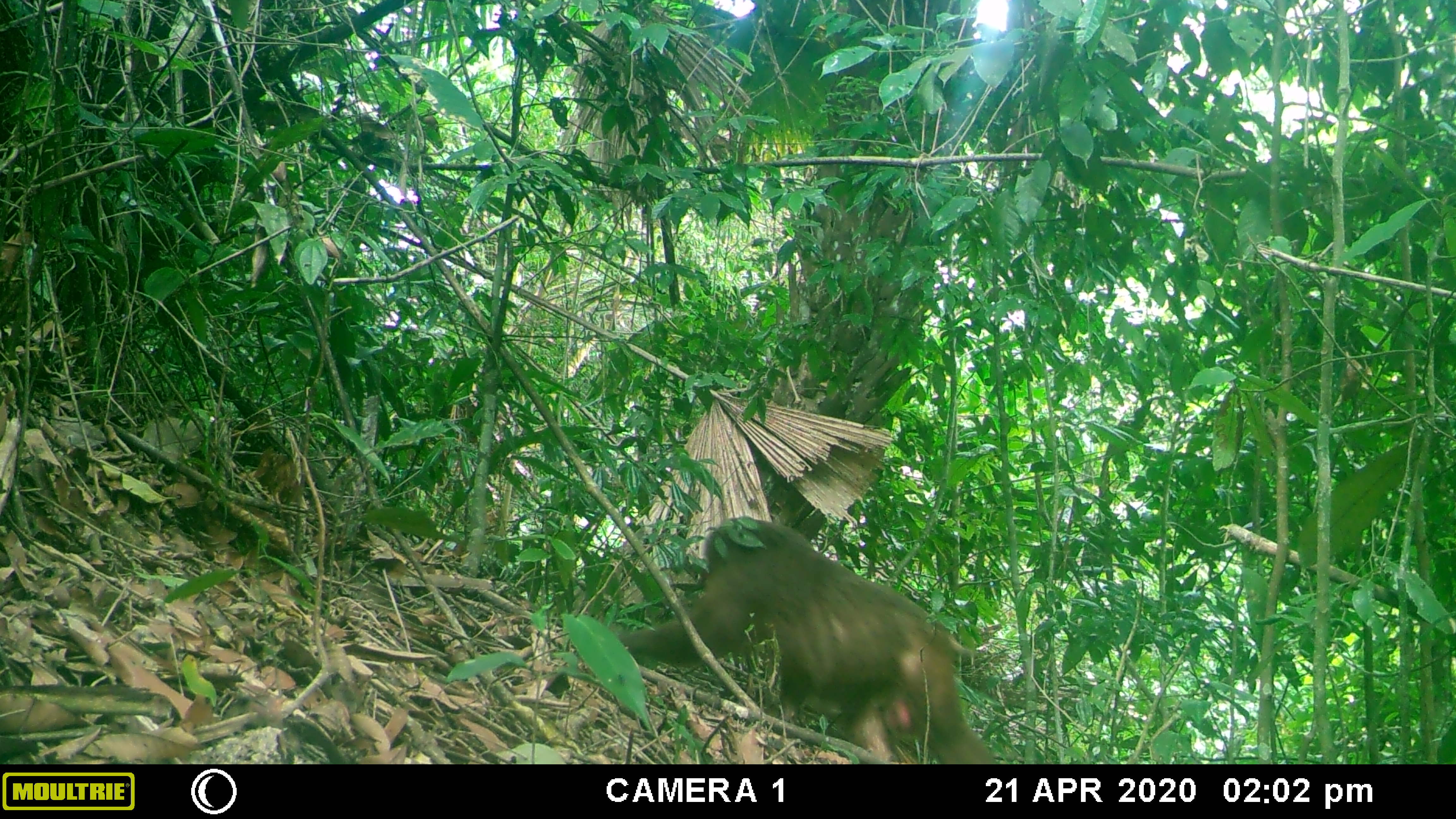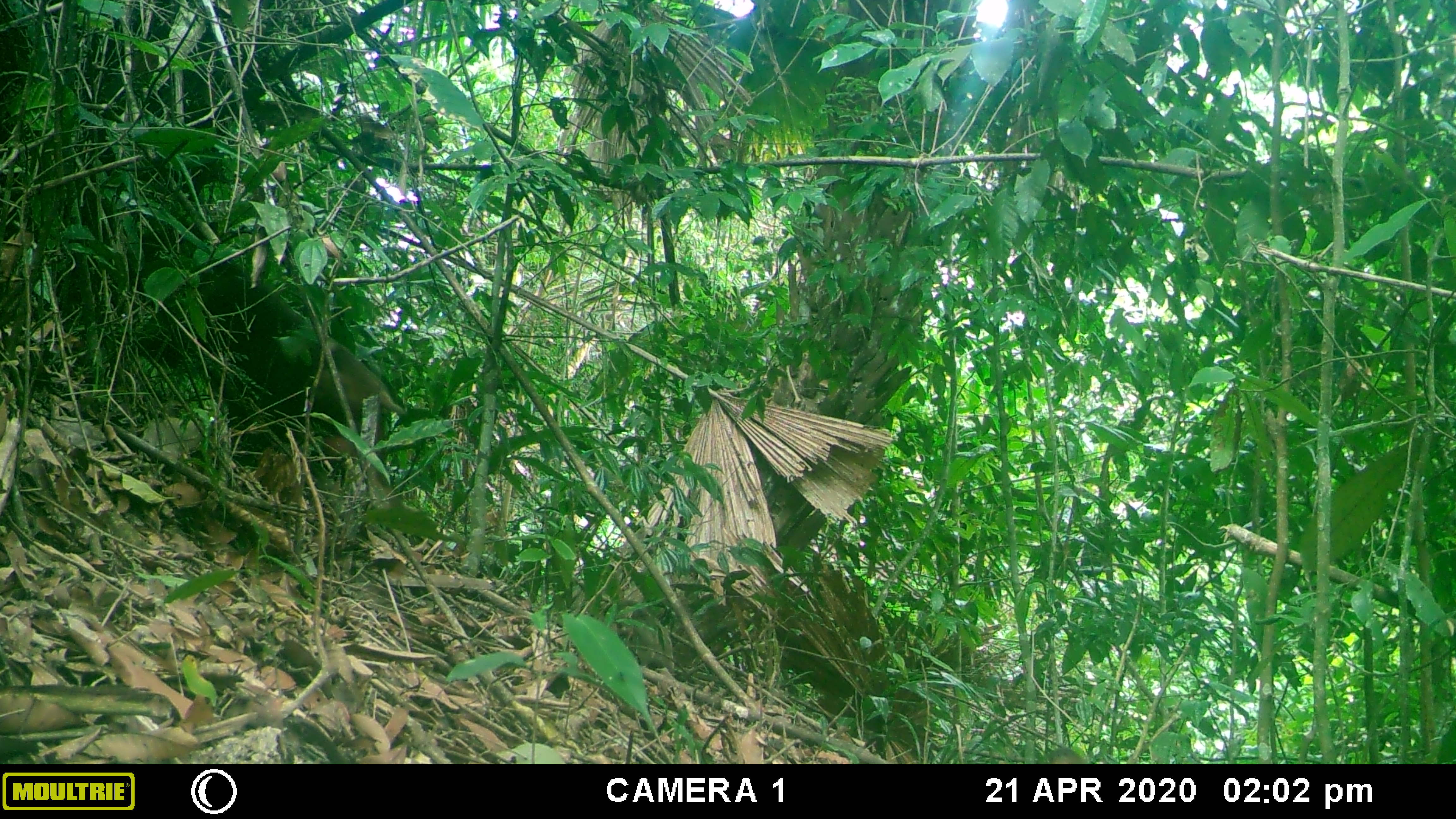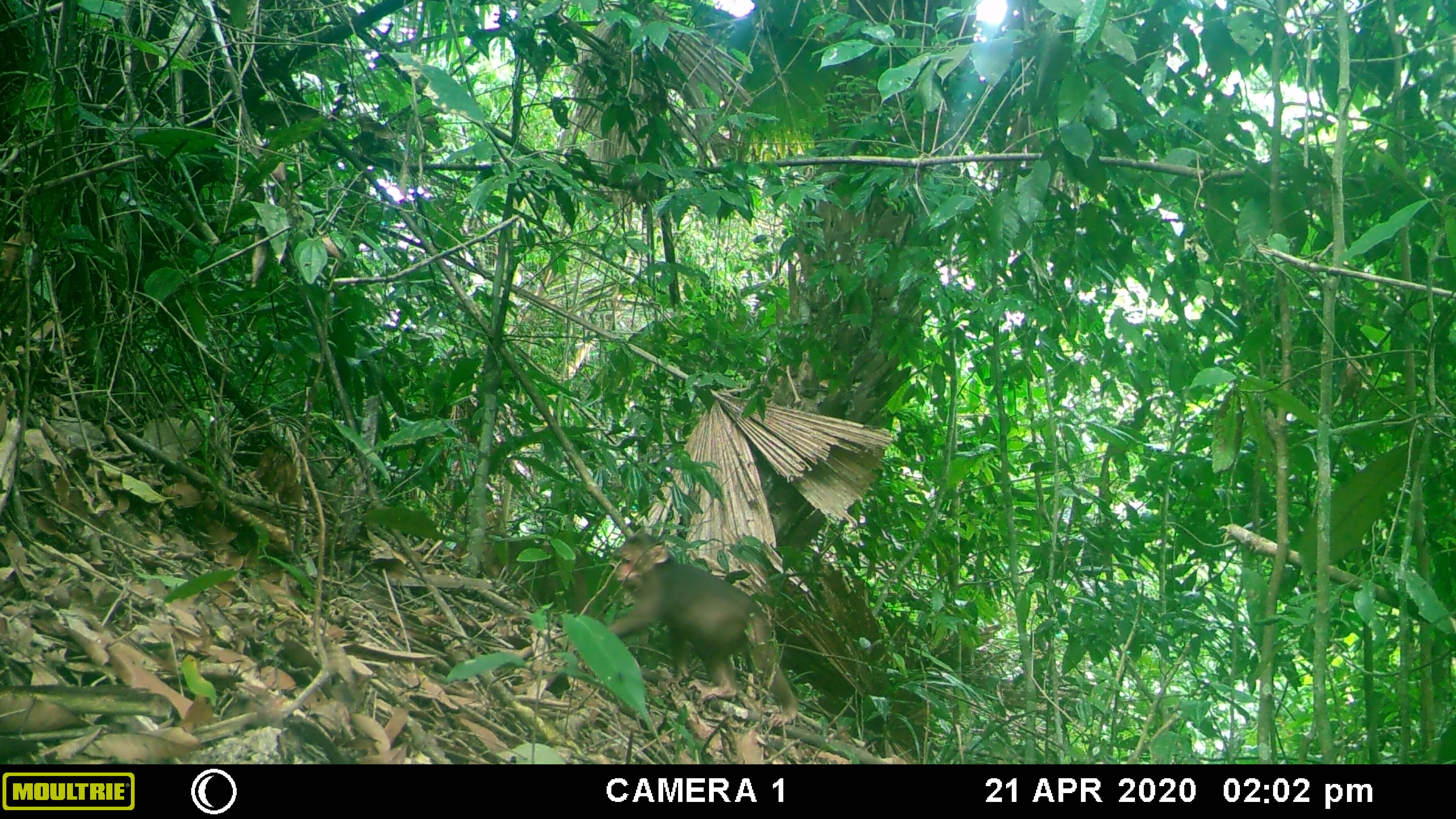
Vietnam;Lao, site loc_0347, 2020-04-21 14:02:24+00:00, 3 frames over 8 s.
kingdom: Animalia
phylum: Chordata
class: Mammalia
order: Primates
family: Cercopithecidae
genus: Macaca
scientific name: Macaca arctoides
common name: stump-tailed macaque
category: stump tailed macaque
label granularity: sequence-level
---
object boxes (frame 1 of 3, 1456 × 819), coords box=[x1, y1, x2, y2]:
stump tailed macaque: box=[606, 515, 997, 764]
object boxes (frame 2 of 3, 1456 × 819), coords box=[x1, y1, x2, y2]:
stump tailed macaque: box=[125, 219, 407, 508]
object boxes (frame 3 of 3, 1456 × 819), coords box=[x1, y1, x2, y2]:
stump tailed macaque: box=[606, 531, 798, 728]